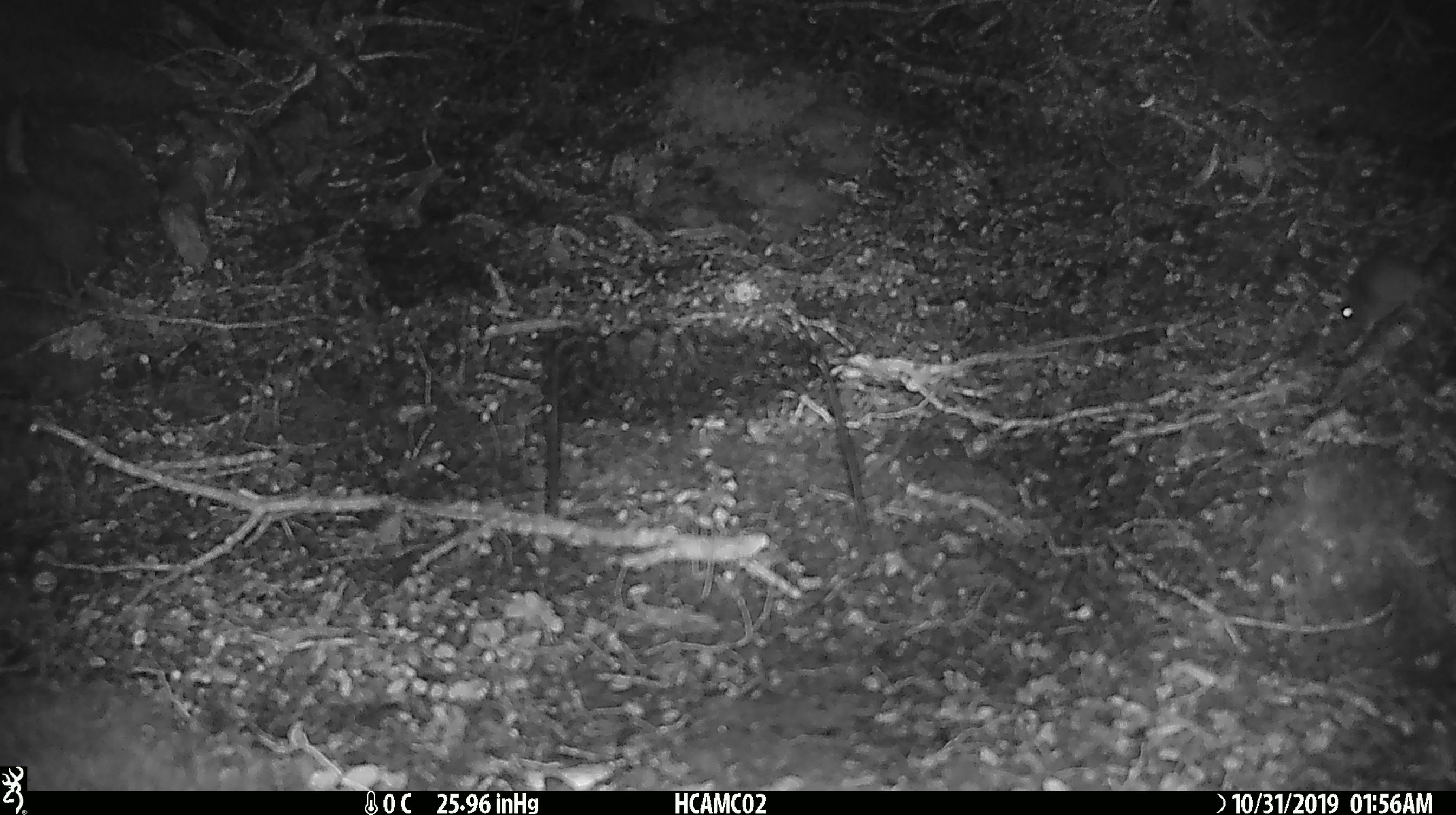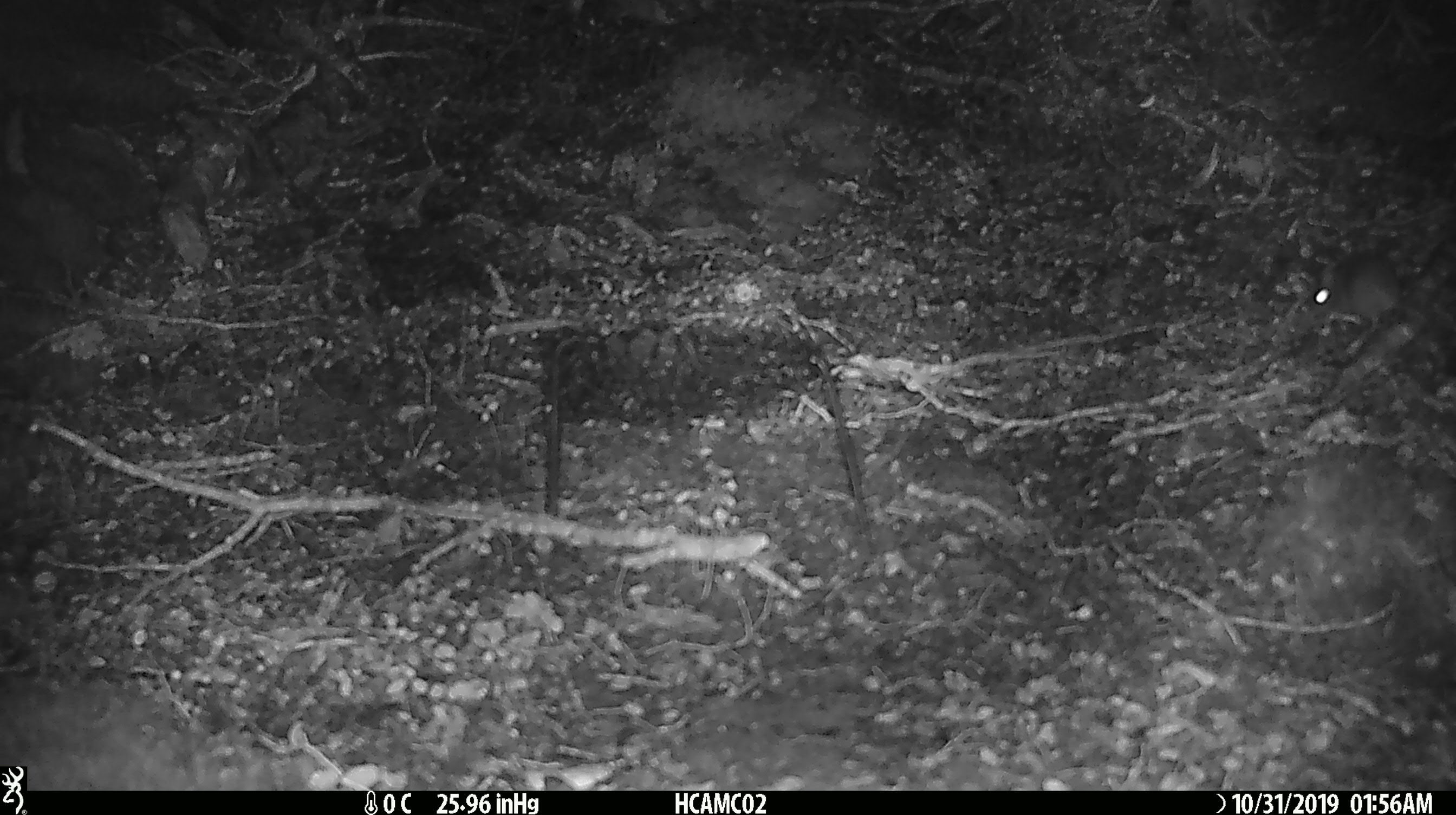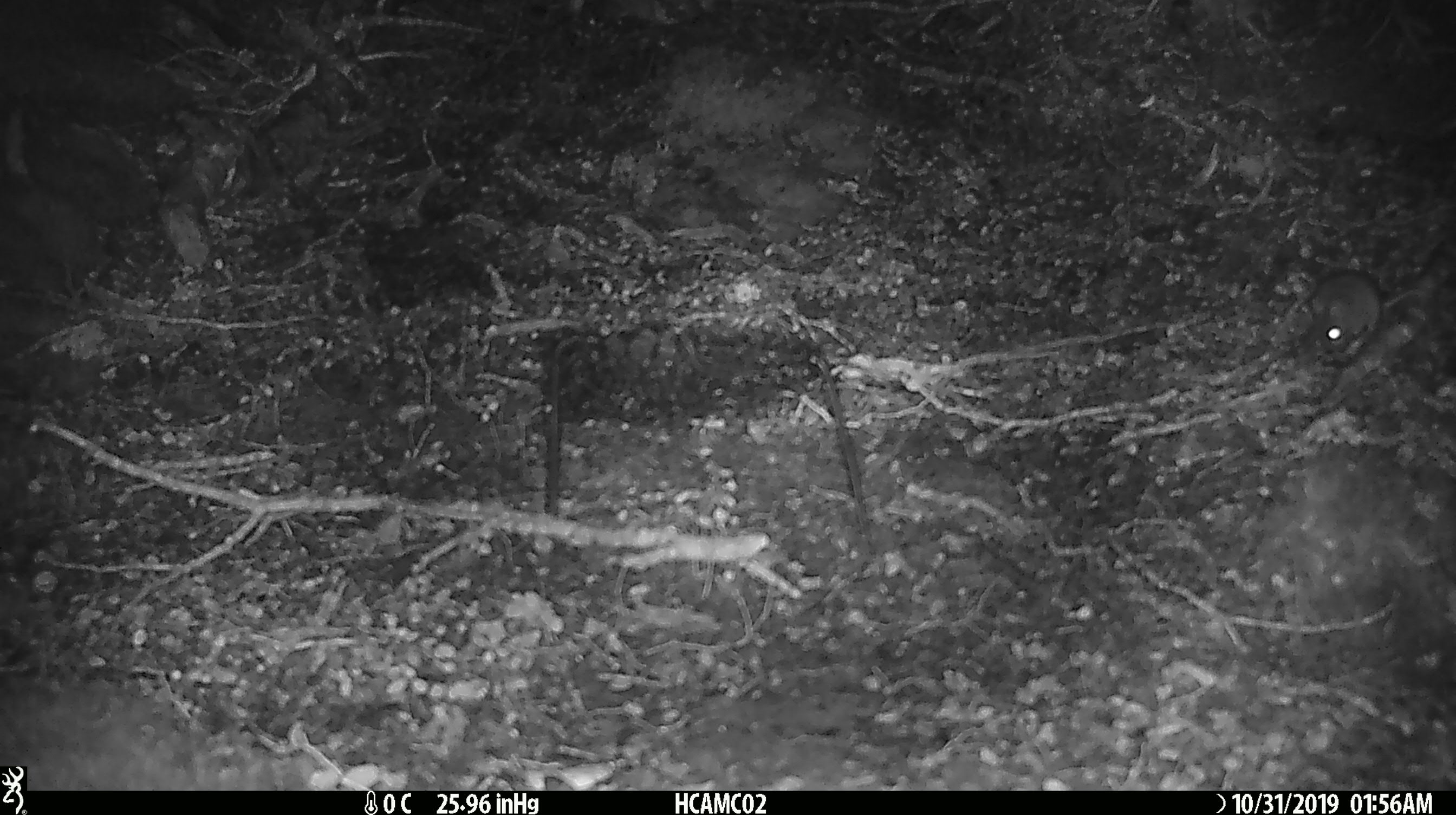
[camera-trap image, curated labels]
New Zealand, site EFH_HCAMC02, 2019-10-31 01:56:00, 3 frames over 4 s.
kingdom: Animalia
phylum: Chordata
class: Mammalia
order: Rodentia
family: Muridae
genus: Mus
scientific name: Mus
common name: mouse